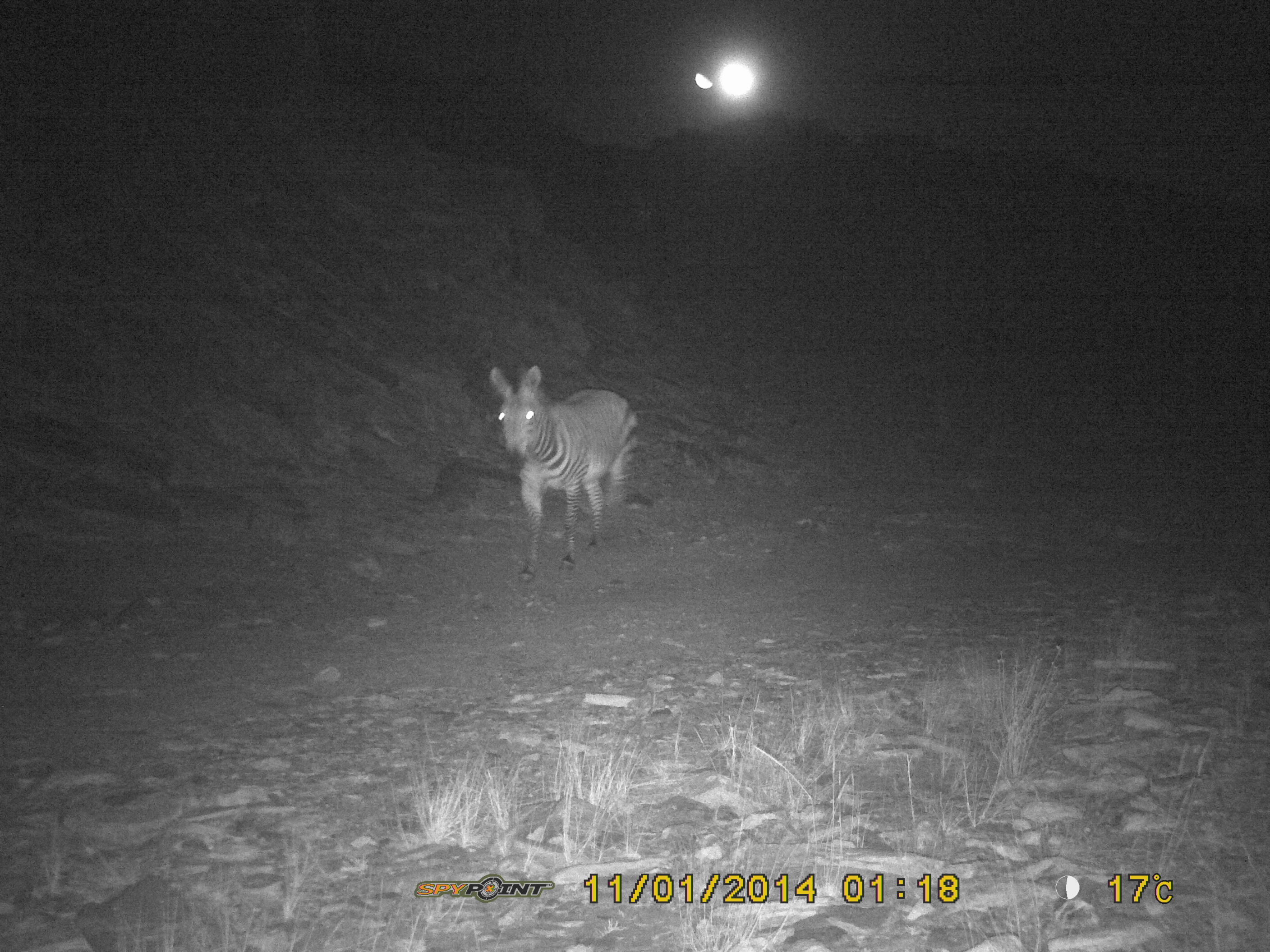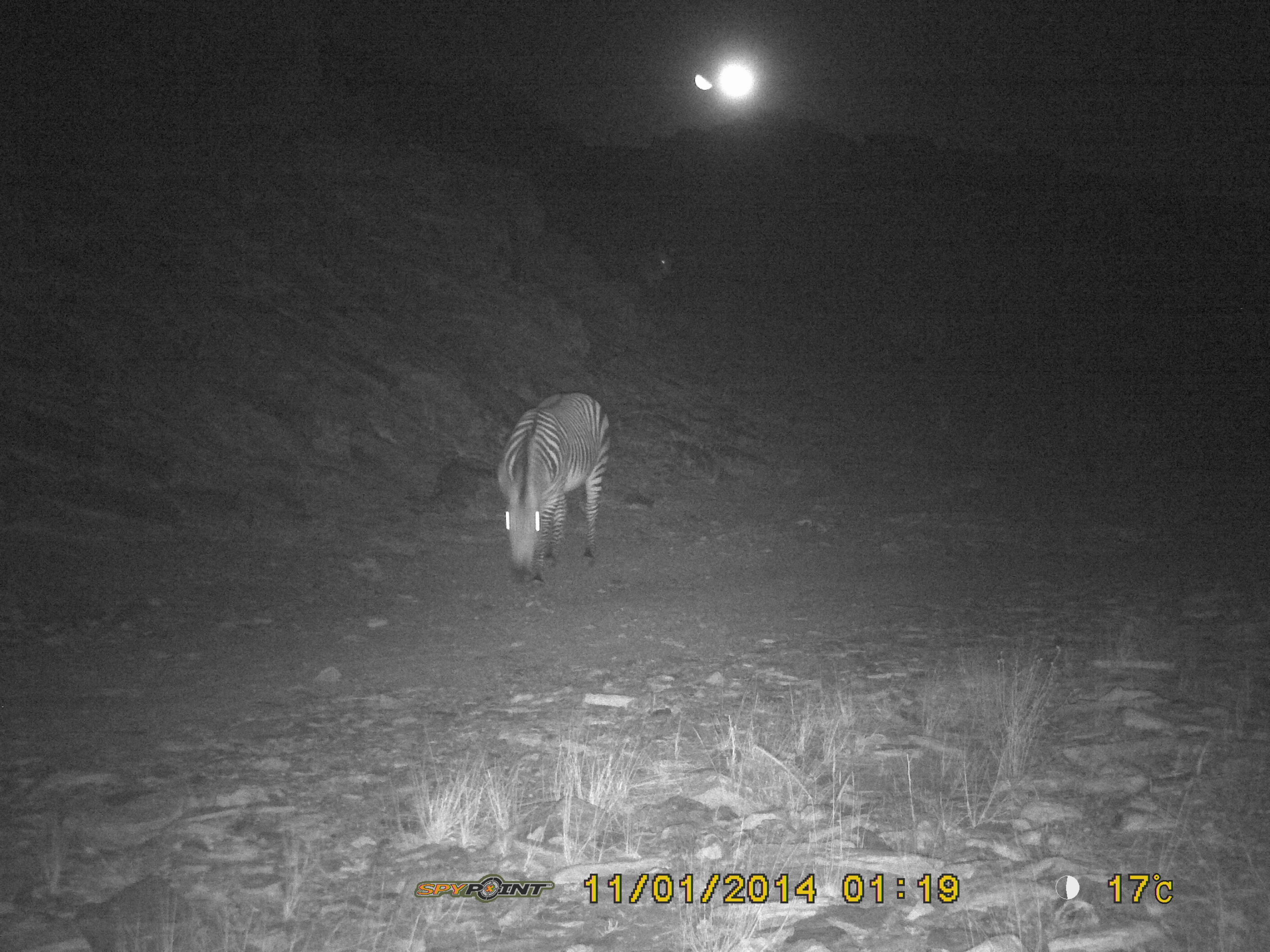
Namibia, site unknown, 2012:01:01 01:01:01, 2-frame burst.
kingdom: Animalia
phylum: Chordata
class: Mammalia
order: Perissodactyla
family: Equidae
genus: Equus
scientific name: Equus zebra hartmannae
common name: hartmann's mountain zebra